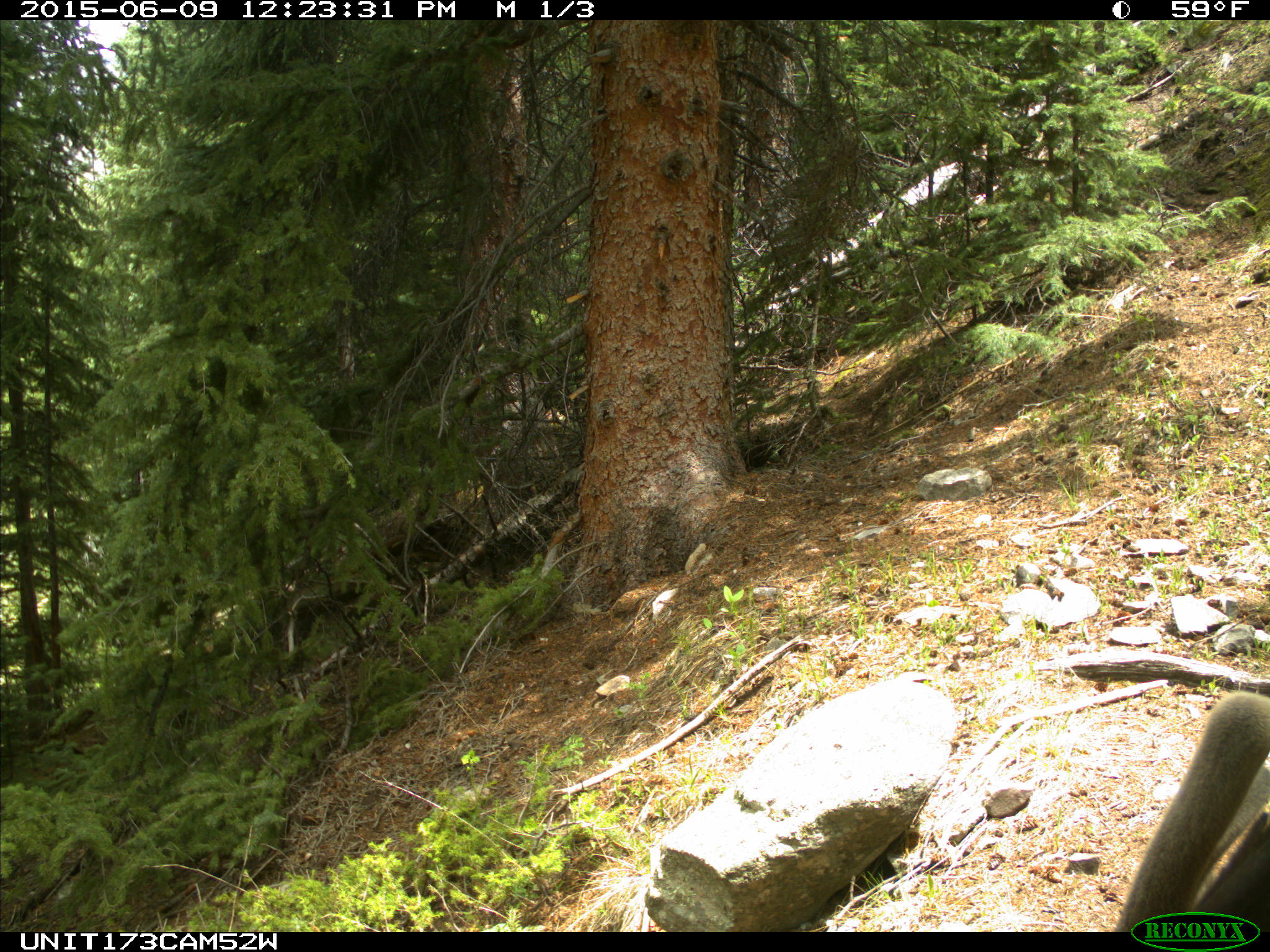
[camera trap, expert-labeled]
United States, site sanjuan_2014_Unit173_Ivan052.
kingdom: Animalia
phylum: Chordata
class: Mammalia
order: Artiodactyla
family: Cervidae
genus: Cervus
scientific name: Cervus elaphus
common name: red deer